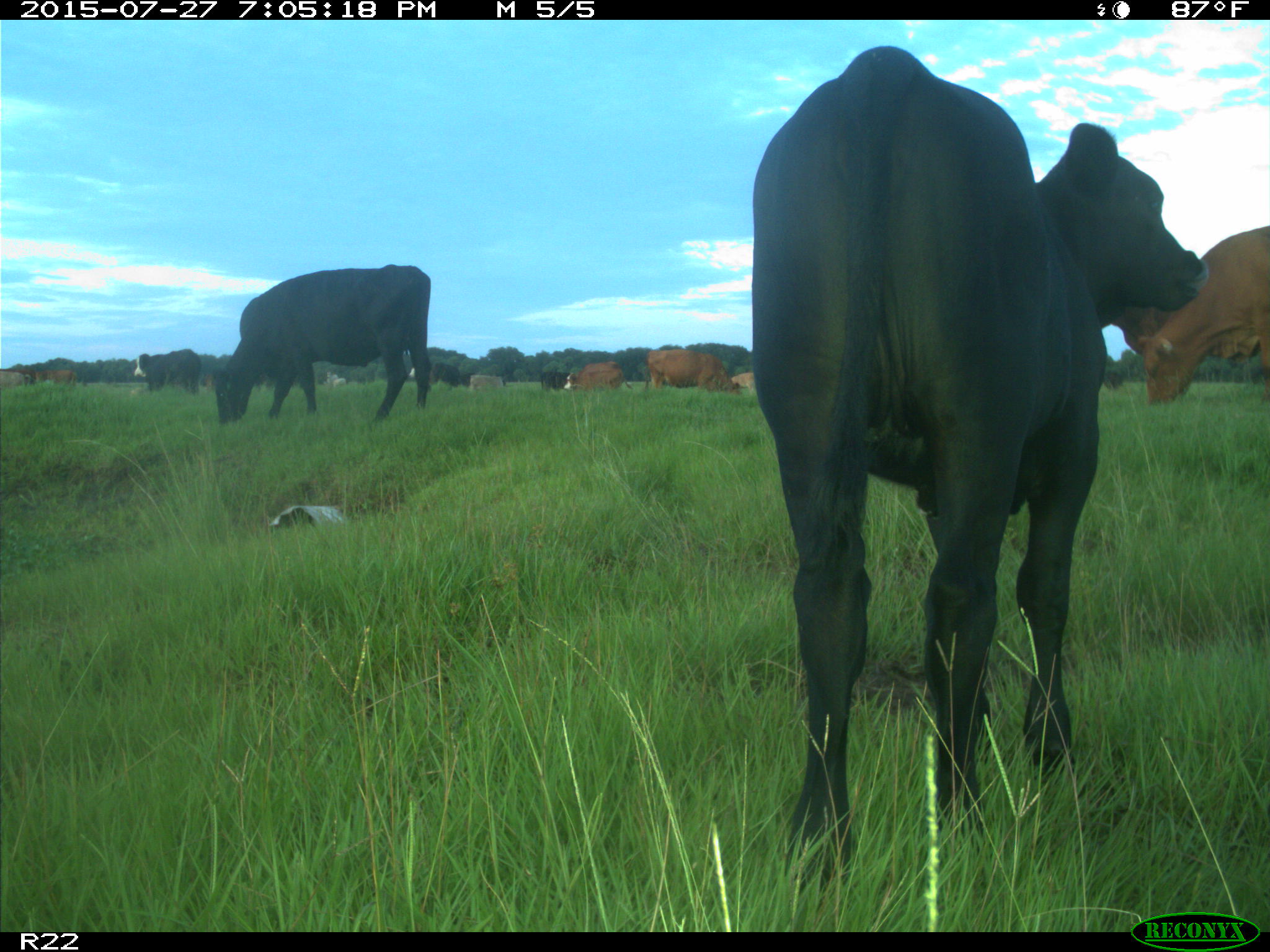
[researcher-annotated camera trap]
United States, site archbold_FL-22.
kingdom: Animalia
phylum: Chordata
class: Mammalia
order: Artiodactyla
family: Bovidae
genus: Bos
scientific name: Bos taurus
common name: domestic cow